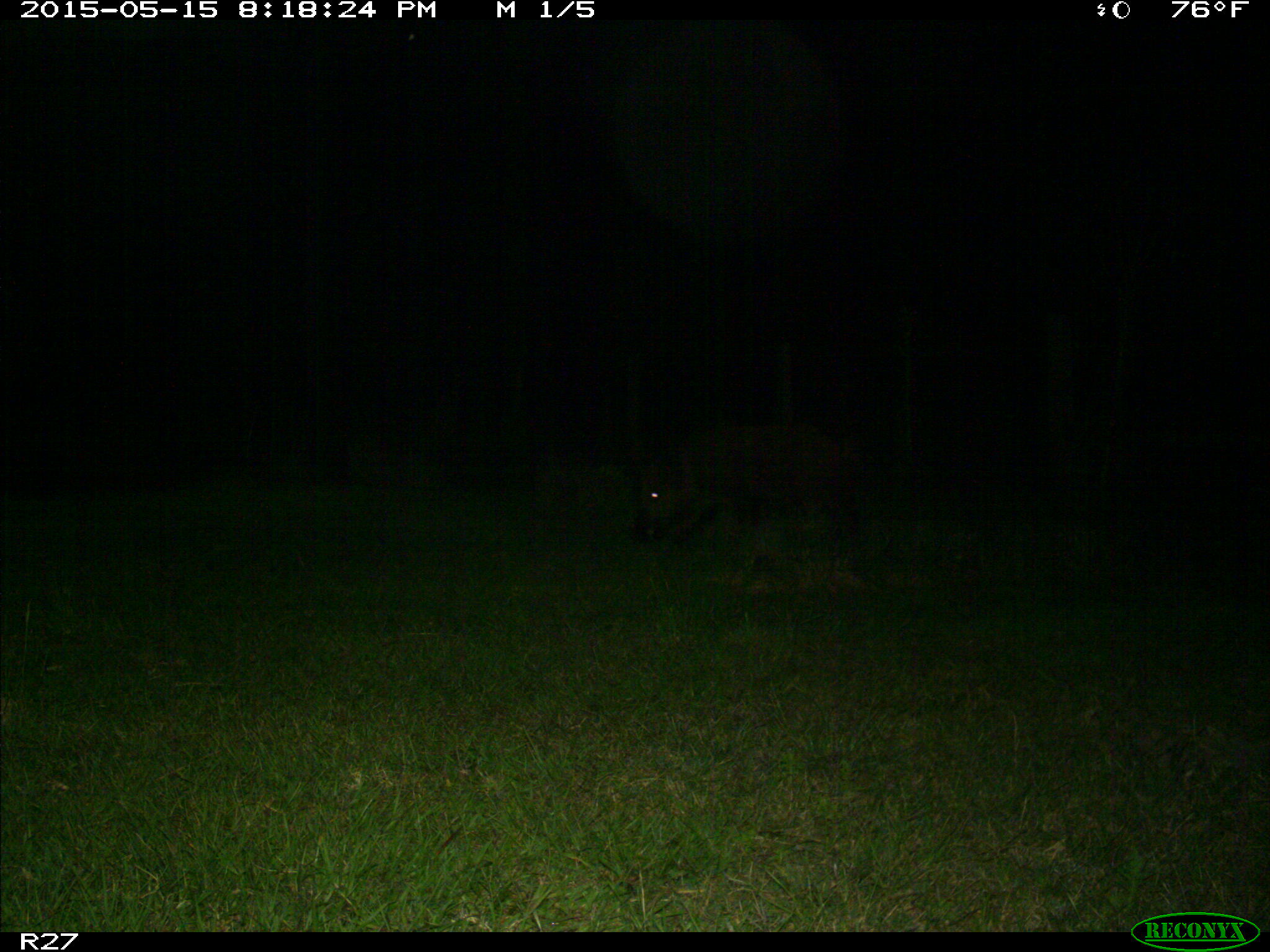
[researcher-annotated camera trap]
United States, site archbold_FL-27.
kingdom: Animalia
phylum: Chordata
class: Mammalia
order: Artiodactyla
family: Suidae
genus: Sus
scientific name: Sus scrofa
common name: wild boar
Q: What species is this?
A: Sus scrofa (wild boar).